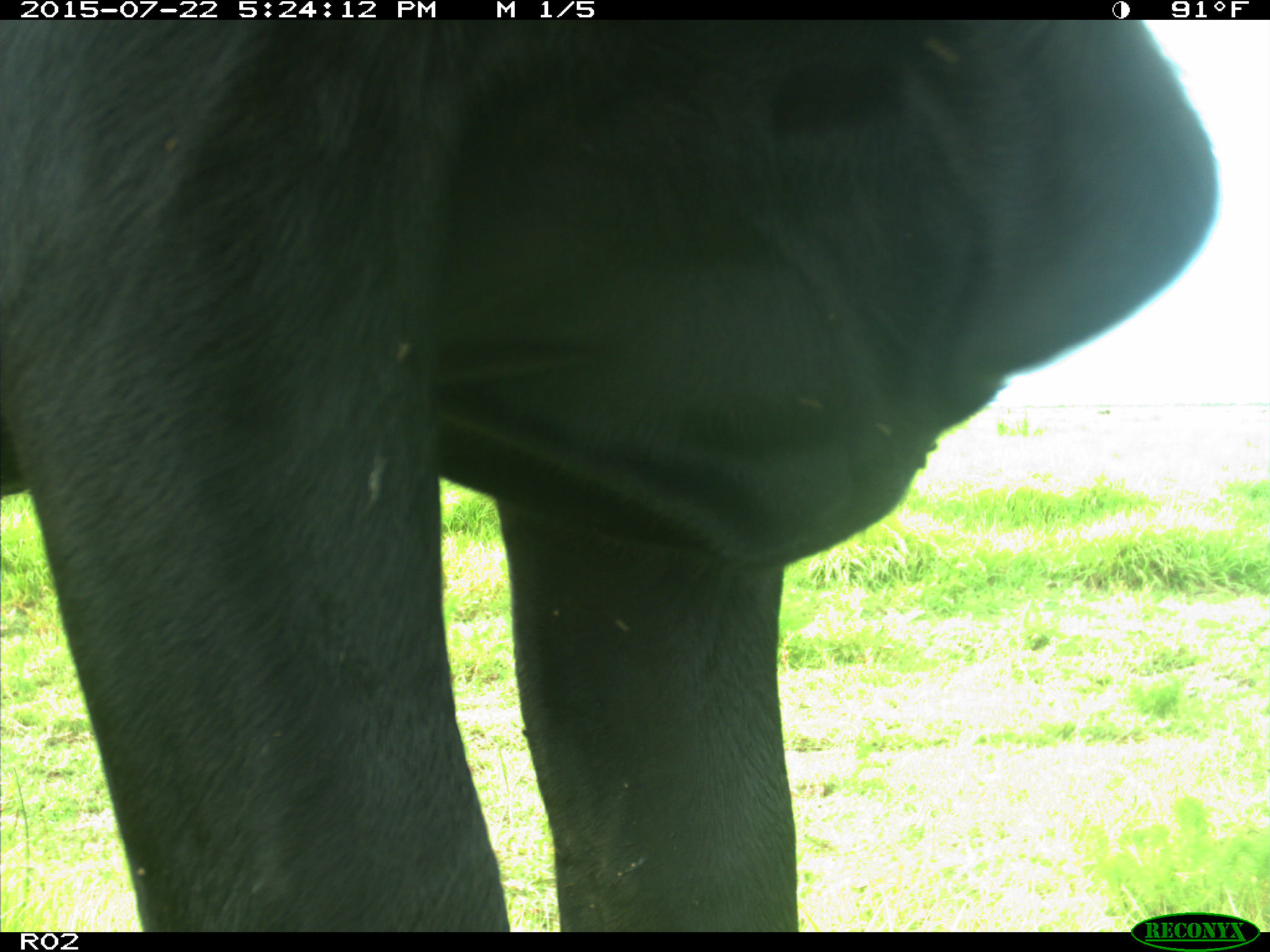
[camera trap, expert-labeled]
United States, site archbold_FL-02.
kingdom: Animalia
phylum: Chordata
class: Mammalia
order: Artiodactyla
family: Bovidae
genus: Bos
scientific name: Bos taurus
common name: domestic cow